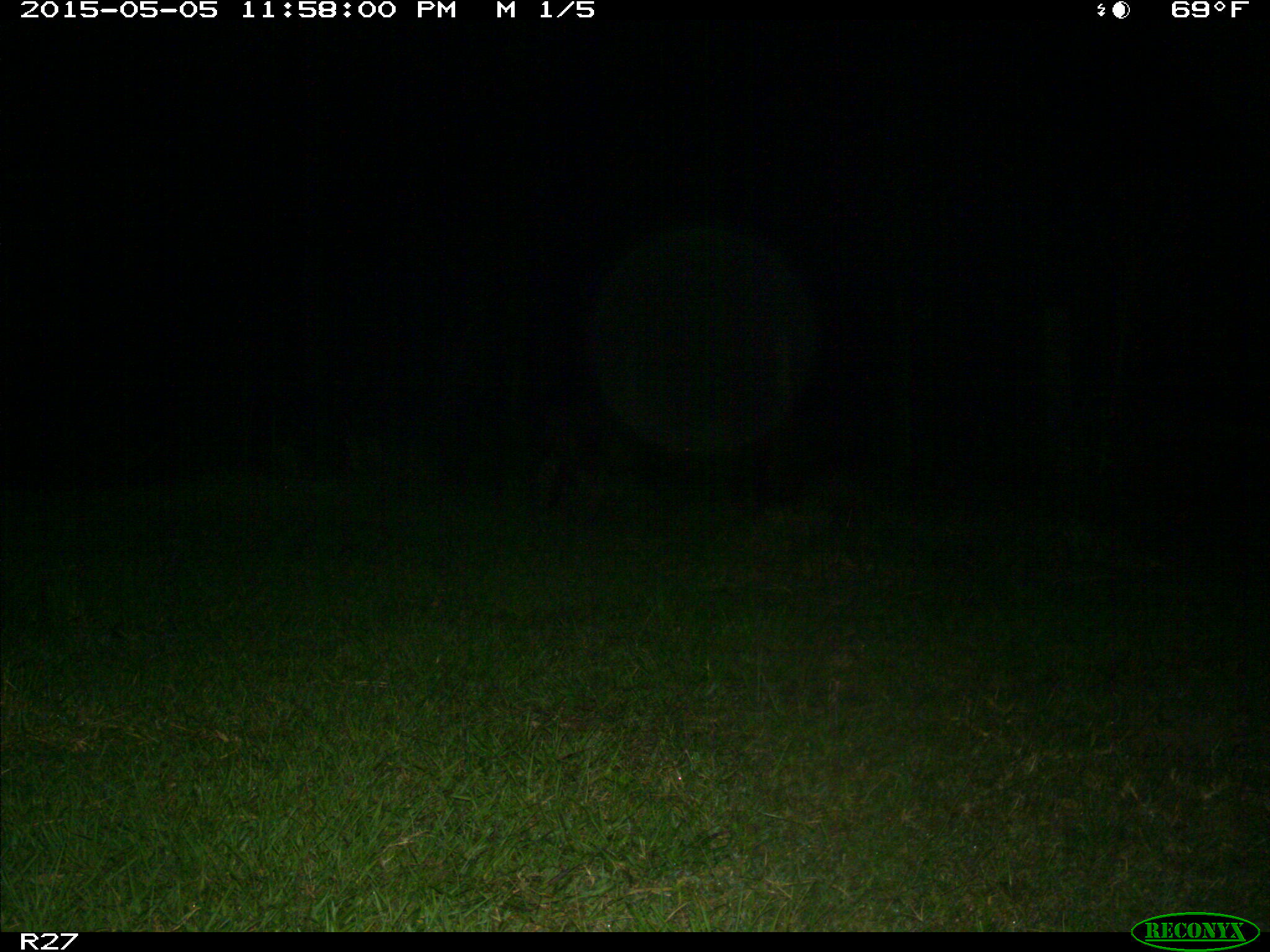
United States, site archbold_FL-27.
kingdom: Animalia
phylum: Chordata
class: Mammalia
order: Artiodactyla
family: Suidae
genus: Sus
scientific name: Sus scrofa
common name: wild boar